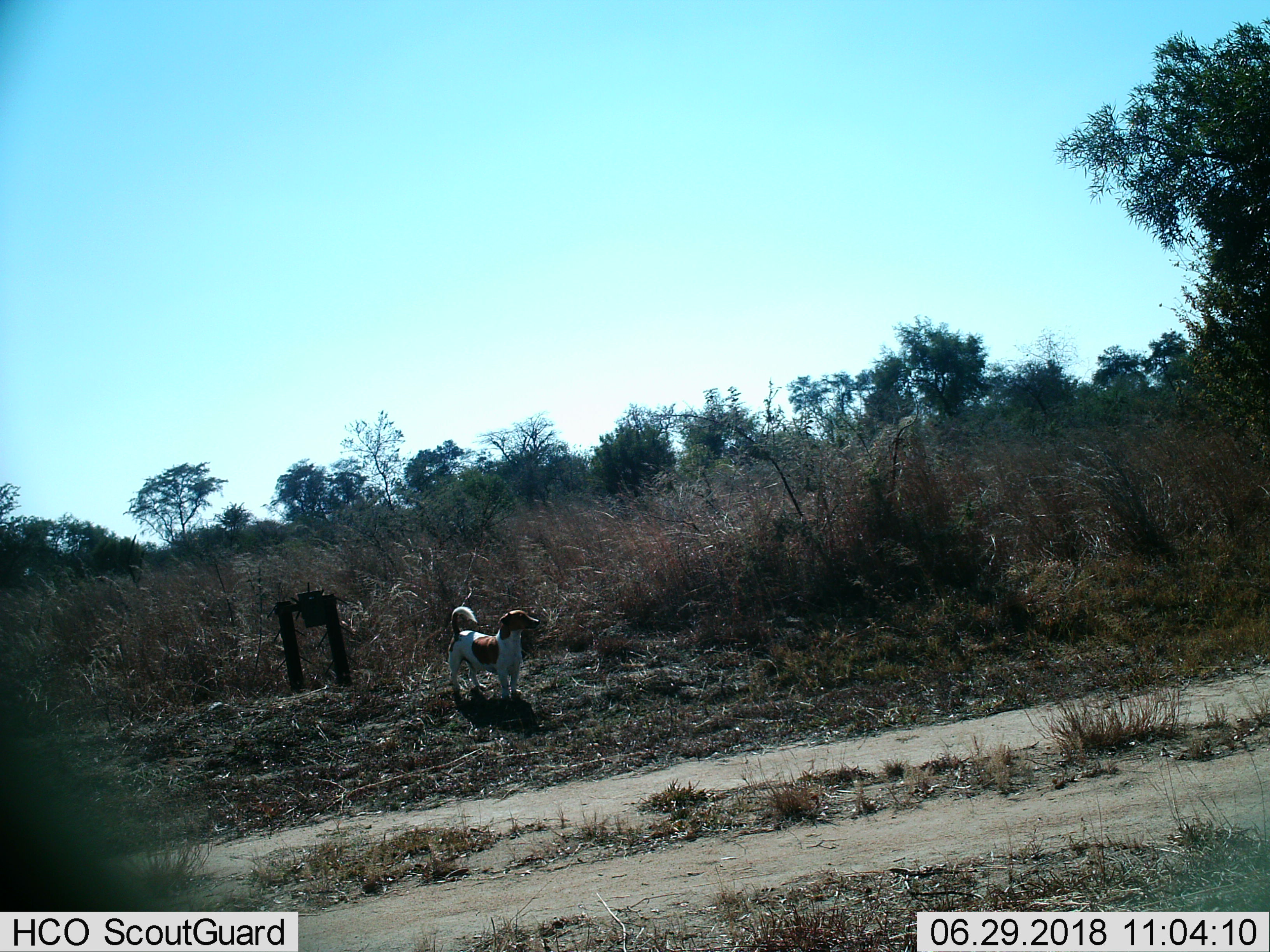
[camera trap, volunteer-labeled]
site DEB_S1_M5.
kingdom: Animalia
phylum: Chordata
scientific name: Vertebrata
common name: domestic animal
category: domesticanimal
Domesticanimal (domestic animal) (Vertebrata), count 1. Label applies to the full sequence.